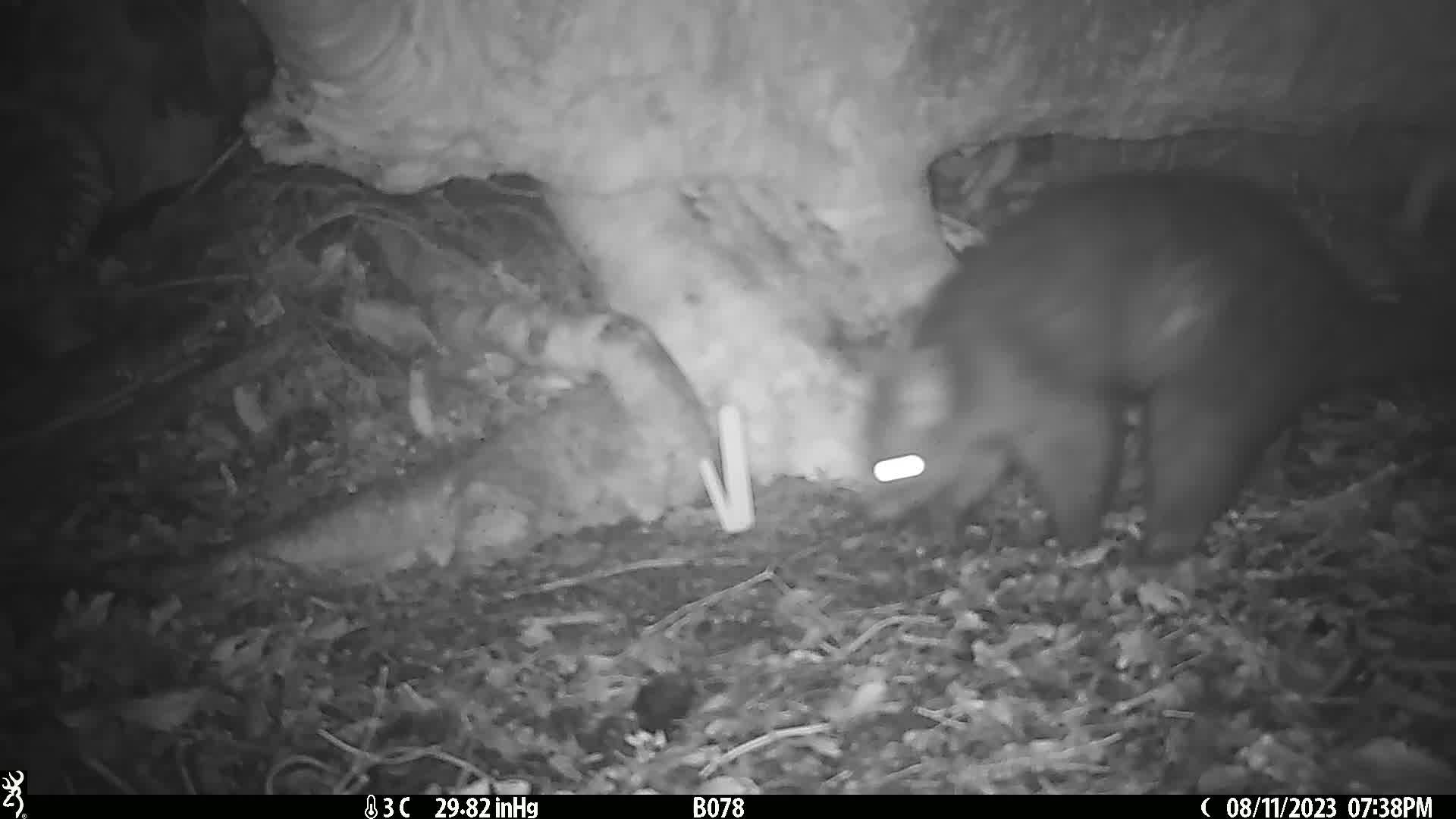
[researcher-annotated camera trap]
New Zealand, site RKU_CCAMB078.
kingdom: Animalia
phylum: Chordata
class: Mammalia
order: Diprotodontia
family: Phalangeridae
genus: Trichosurus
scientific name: Trichosurus vulpecula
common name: common brushtail possum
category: possum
Possum (common brushtail possum) (Trichosurus vulpecula).